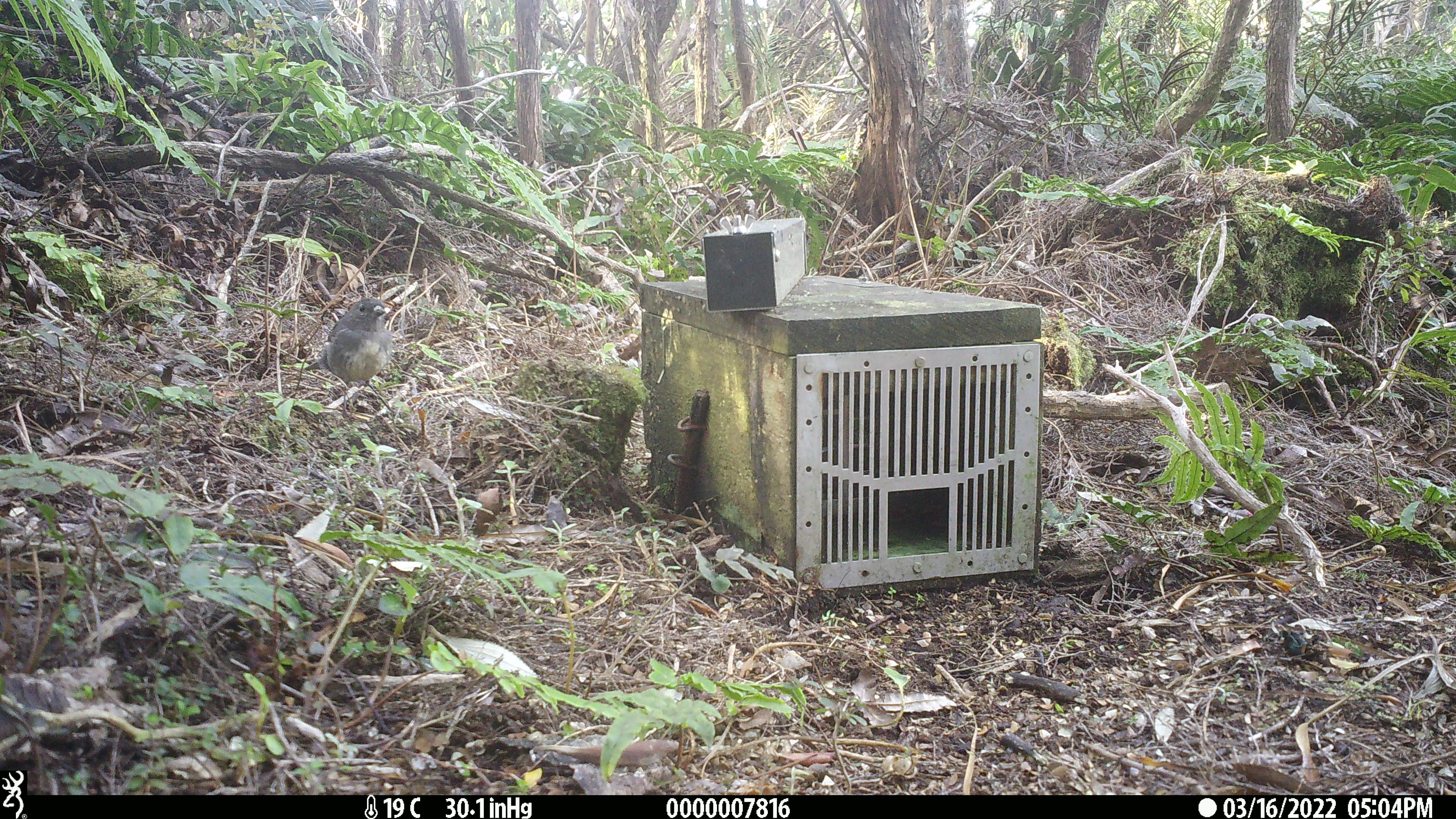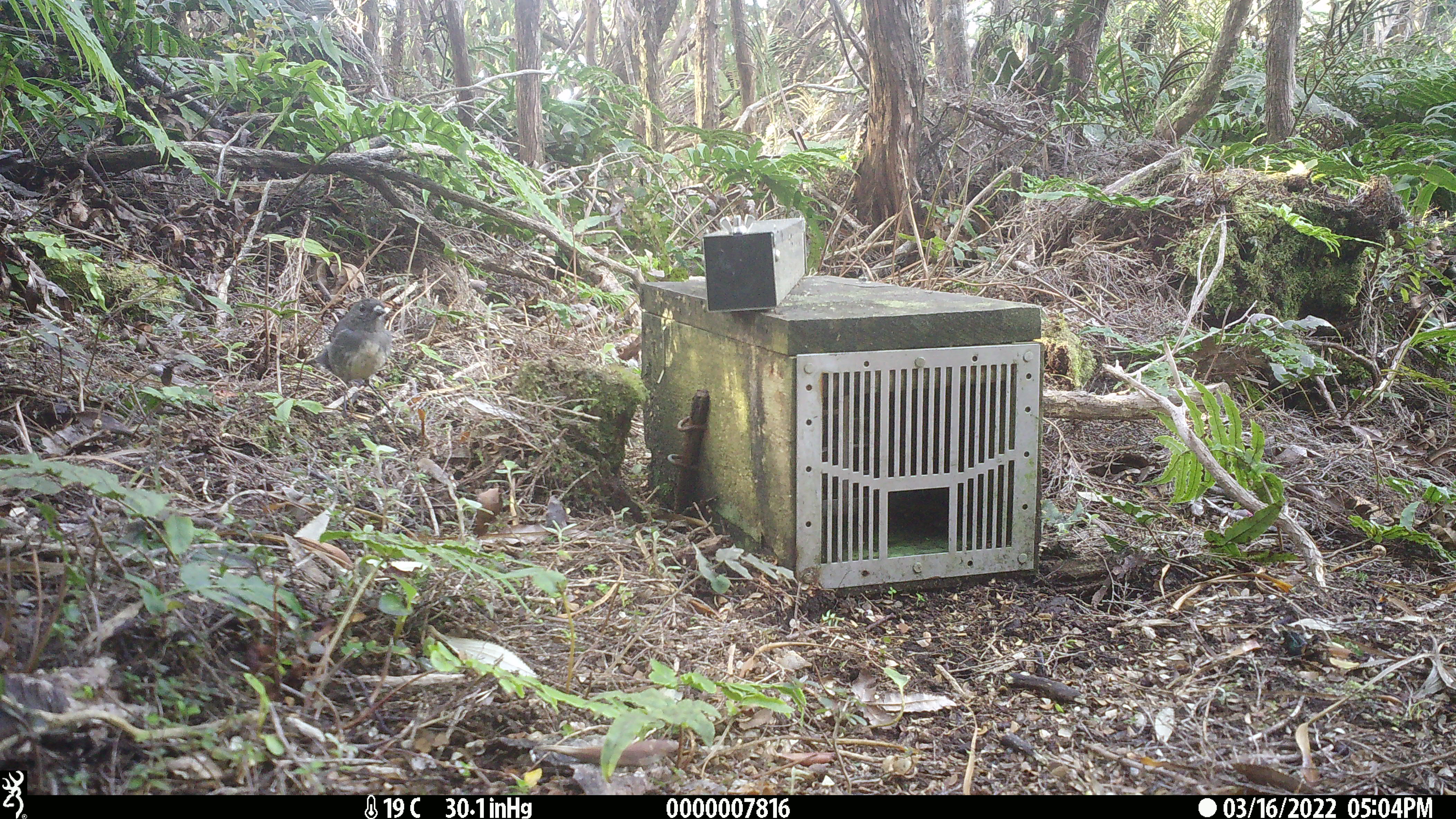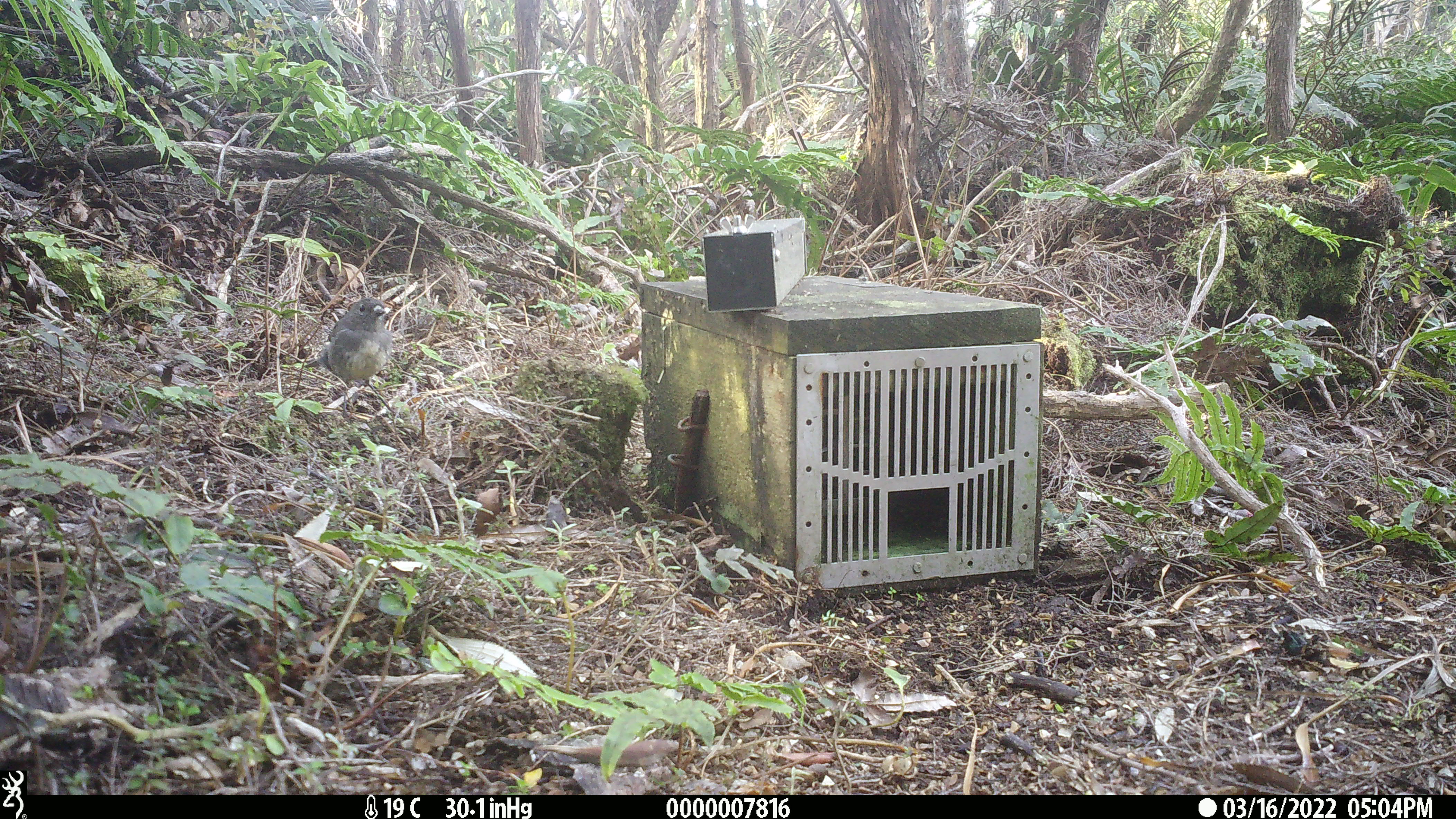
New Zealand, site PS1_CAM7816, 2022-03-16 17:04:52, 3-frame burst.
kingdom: Animalia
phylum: Chordata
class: Aves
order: Passeriformes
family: Petroicidae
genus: Petroica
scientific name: Petroica australis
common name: new zealand robin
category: robin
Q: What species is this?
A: Robin (new zealand robin) (Petroica australis).